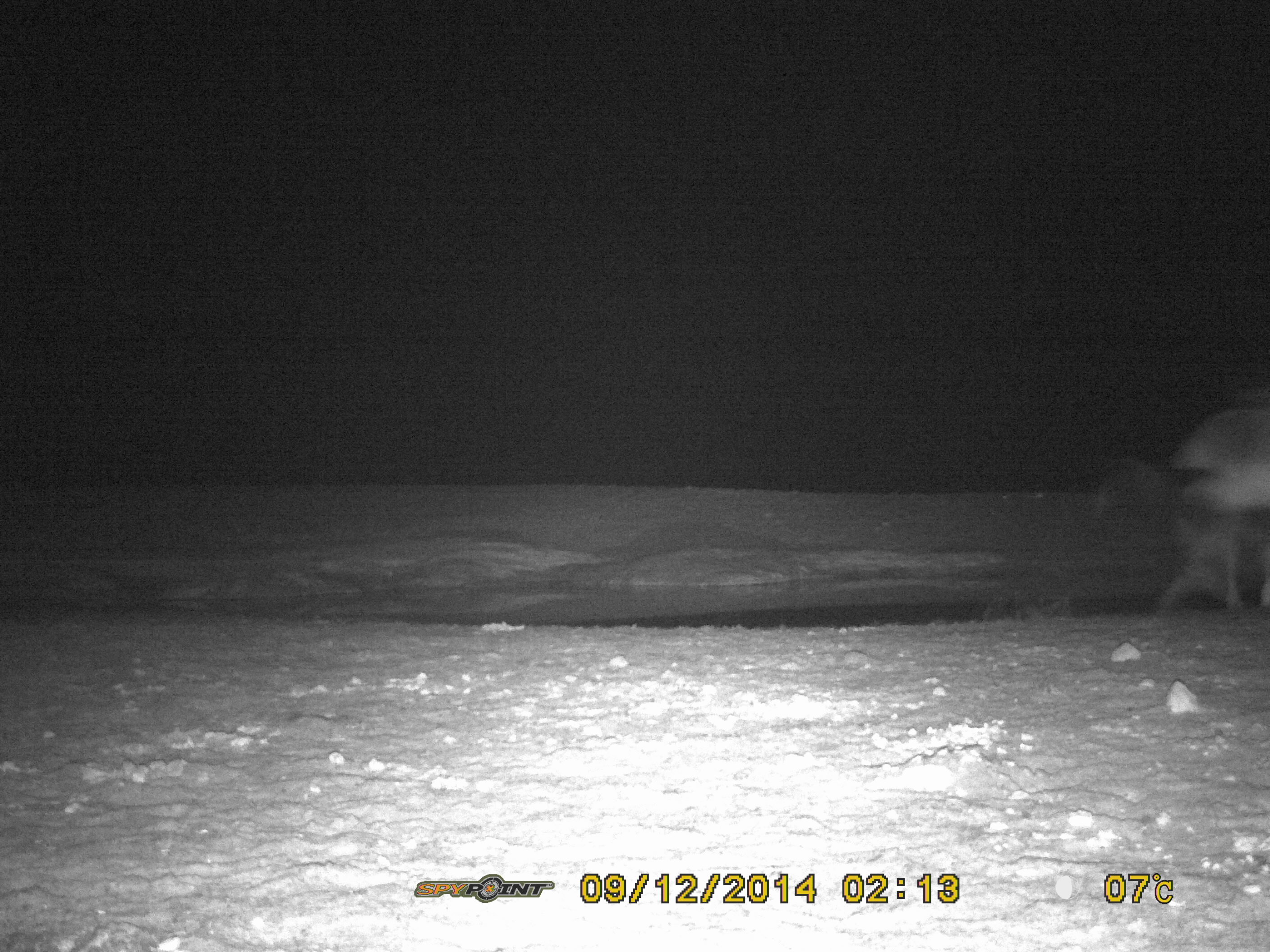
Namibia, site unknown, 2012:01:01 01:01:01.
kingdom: Animalia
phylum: Chordata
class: Mammalia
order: Artiodactyla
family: Bovidae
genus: Oryx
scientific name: Oryx gazella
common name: gemsbok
Oryx gazella (gemsbok).